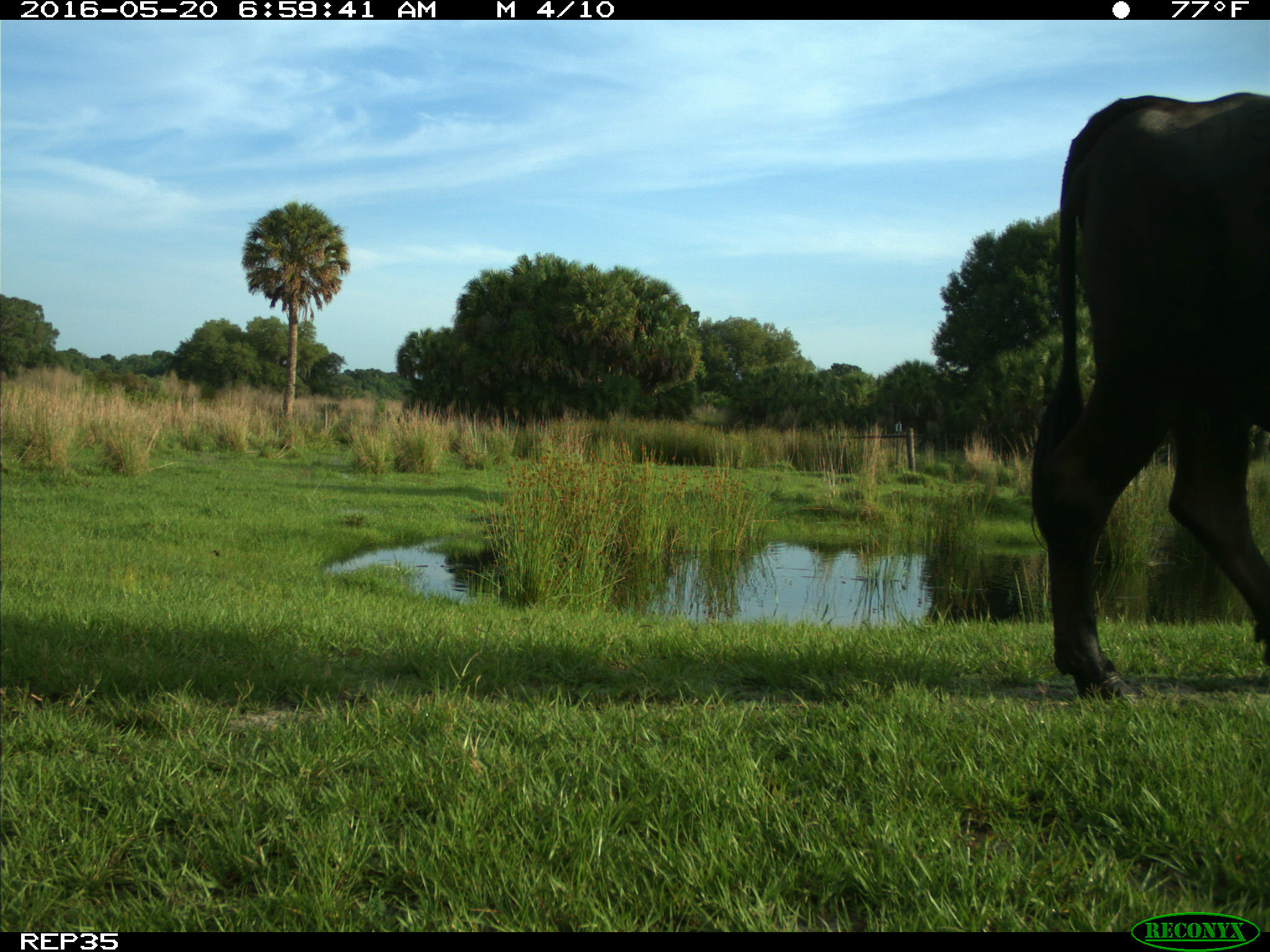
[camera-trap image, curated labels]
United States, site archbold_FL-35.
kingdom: Animalia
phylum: Chordata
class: Mammalia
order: Artiodactyla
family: Bovidae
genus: Bos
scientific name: Bos taurus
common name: domestic cow